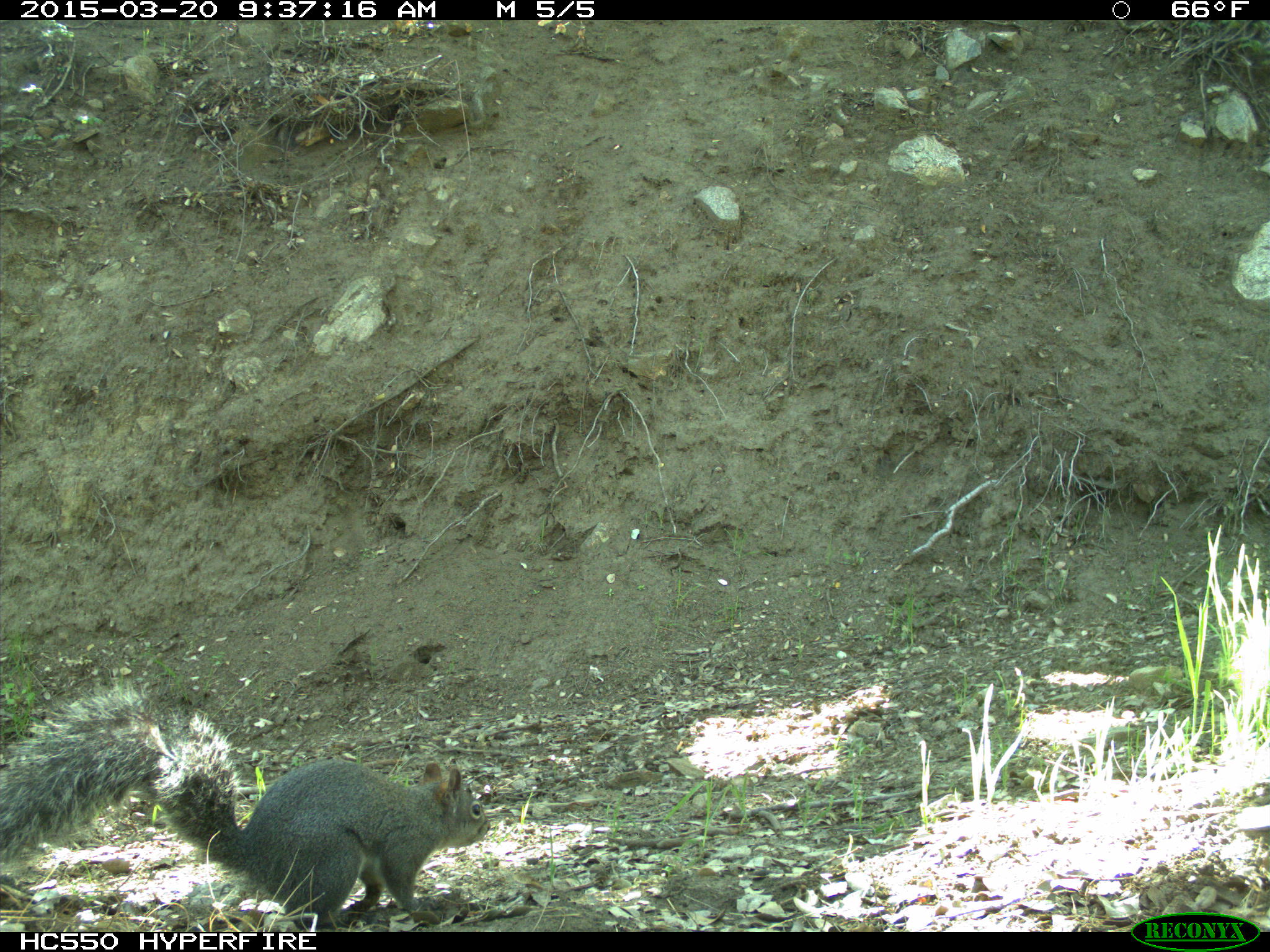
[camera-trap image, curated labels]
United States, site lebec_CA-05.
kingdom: Animalia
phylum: Chordata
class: Mammalia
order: Rodentia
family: Sciuridae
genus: Sciurus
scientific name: Sciurus carolinensis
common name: eastern gray squirrel